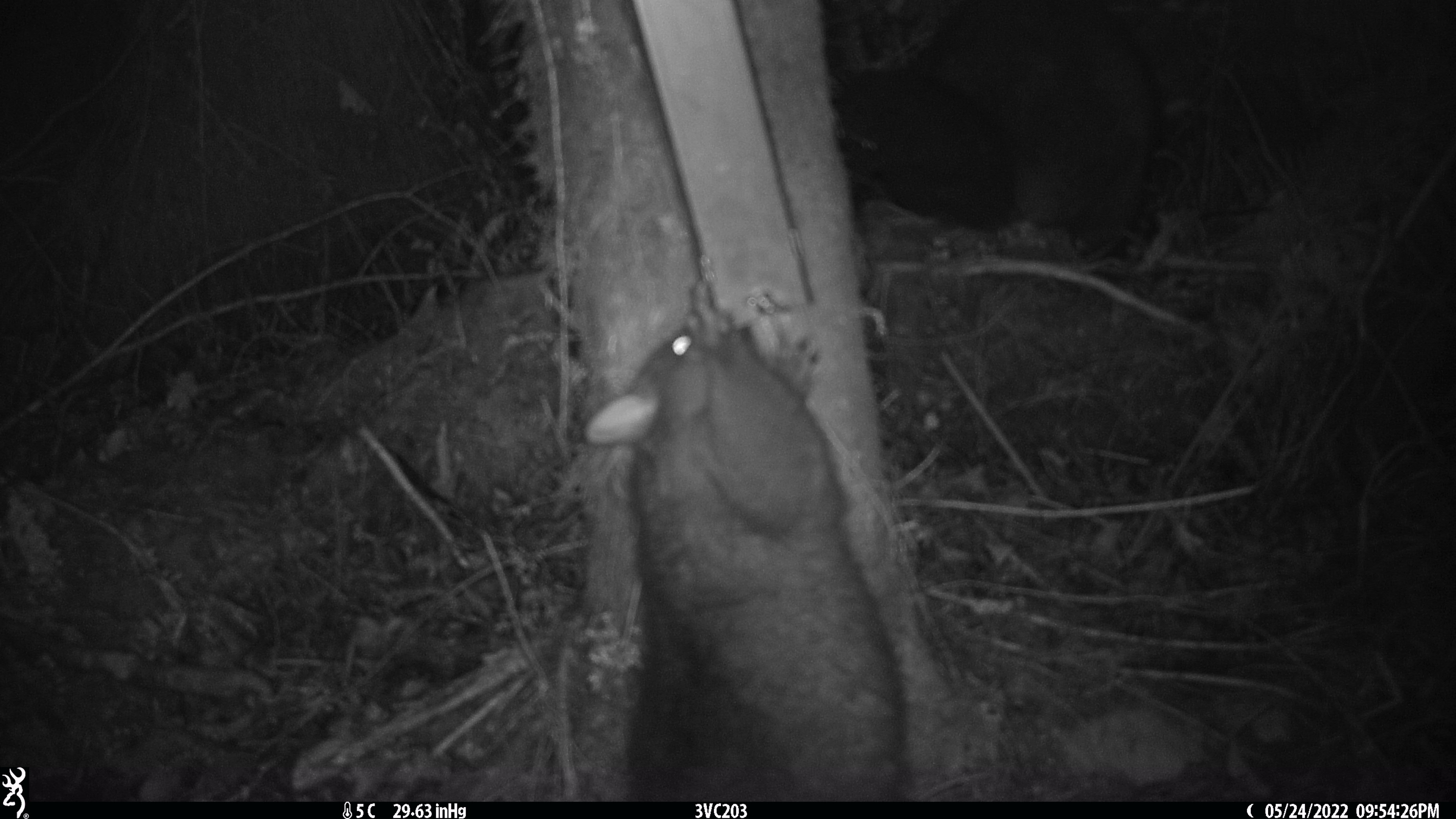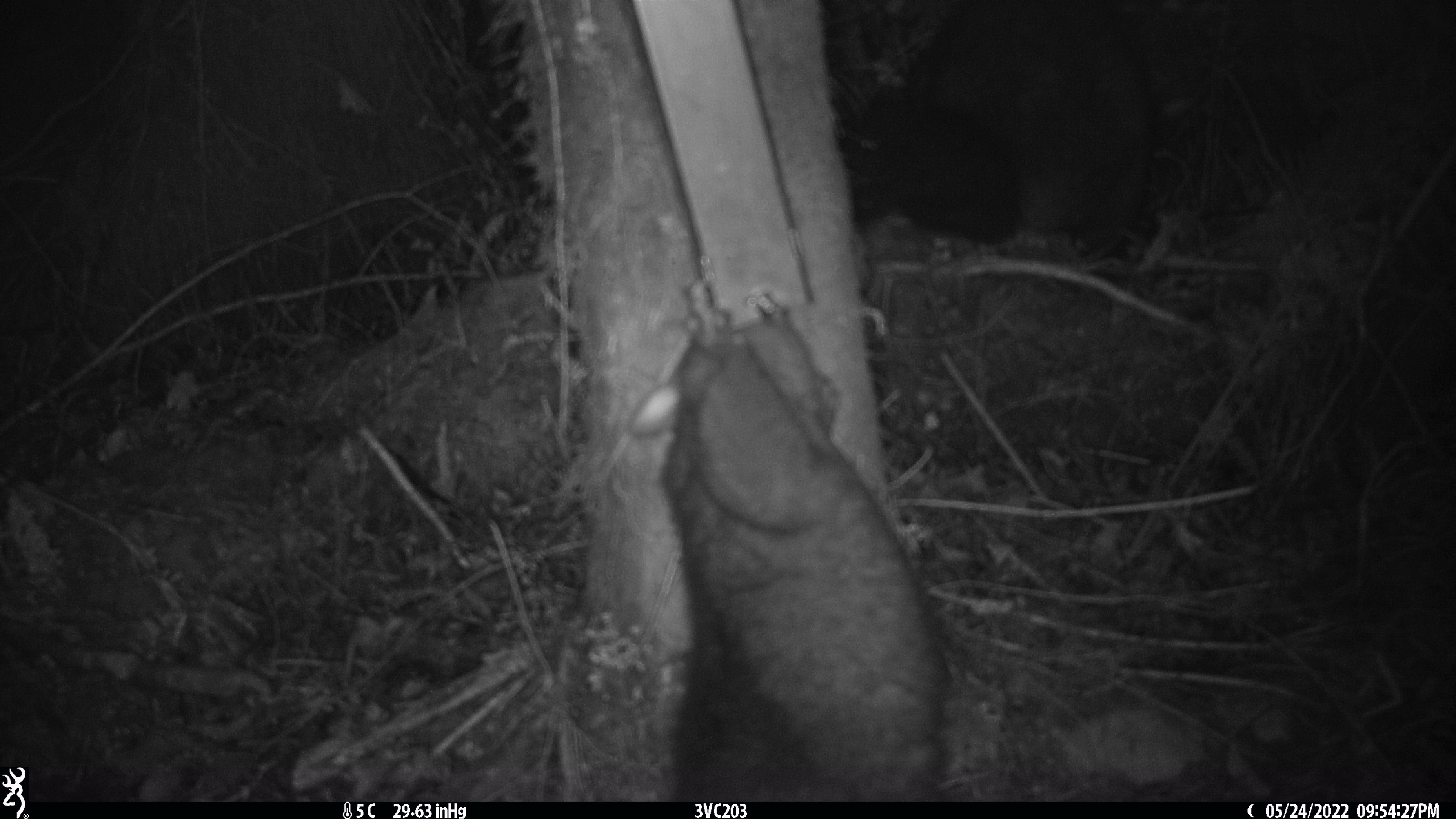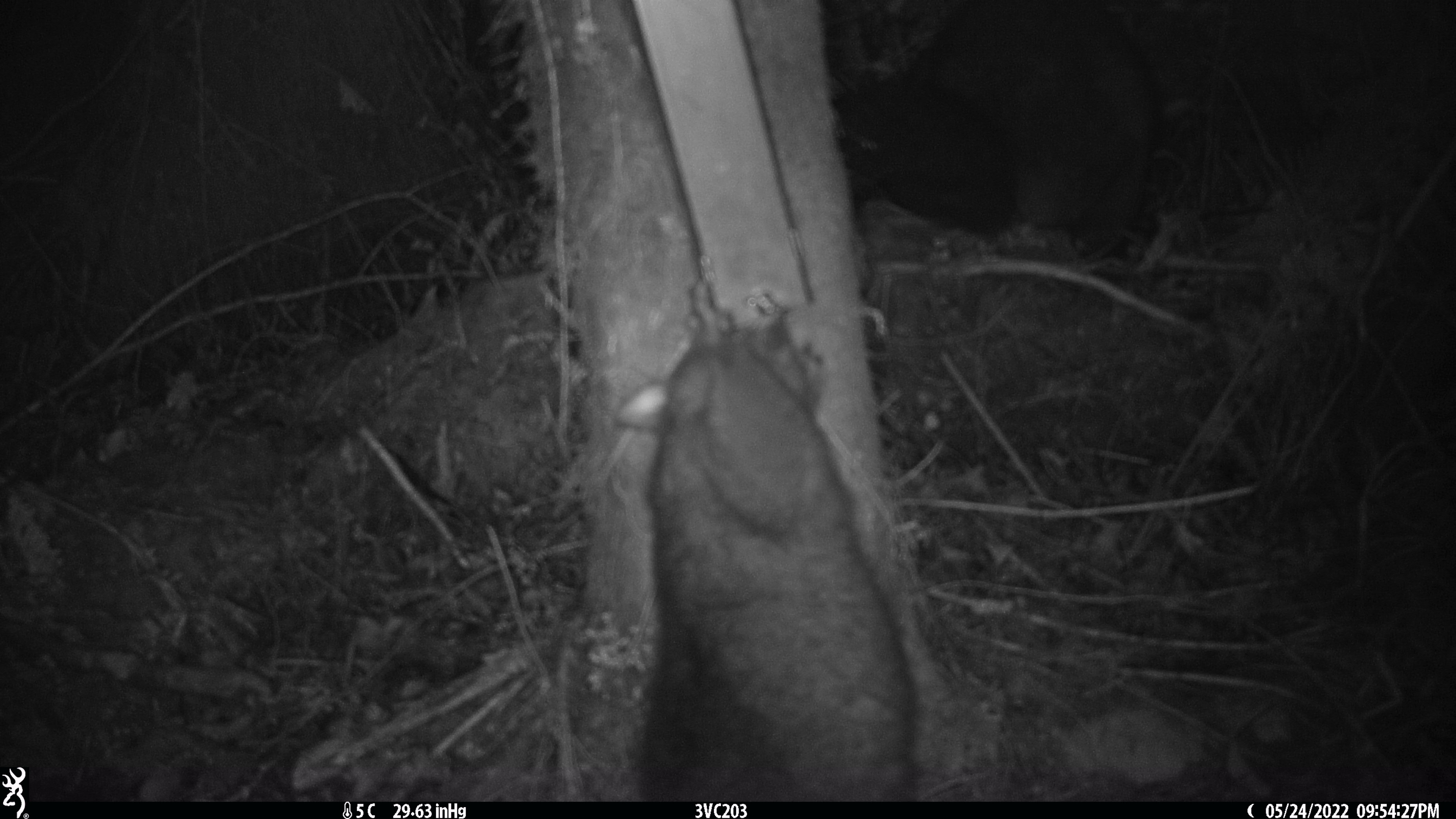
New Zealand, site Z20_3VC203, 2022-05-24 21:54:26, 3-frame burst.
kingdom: Animalia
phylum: Chordata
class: Mammalia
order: Diprotodontia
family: Phalangeridae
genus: Trichosurus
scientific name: Trichosurus vulpecula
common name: common brushtail possum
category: possum